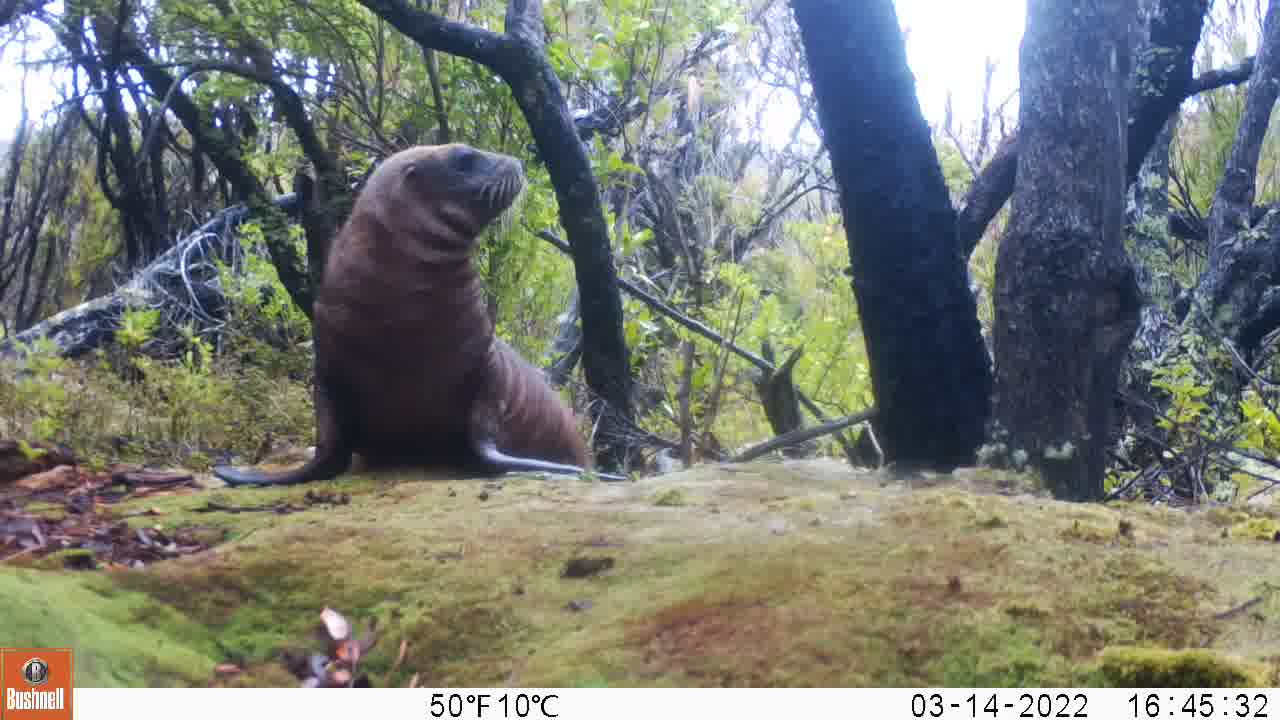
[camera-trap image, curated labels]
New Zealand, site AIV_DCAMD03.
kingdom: Animalia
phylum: Chordata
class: Mammalia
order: Carnivora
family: Otariidae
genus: Phocarctos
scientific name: Phocarctos hookeri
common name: new zealand sea lion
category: sealion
Sealion (new zealand sea lion) (Phocarctos hookeri).